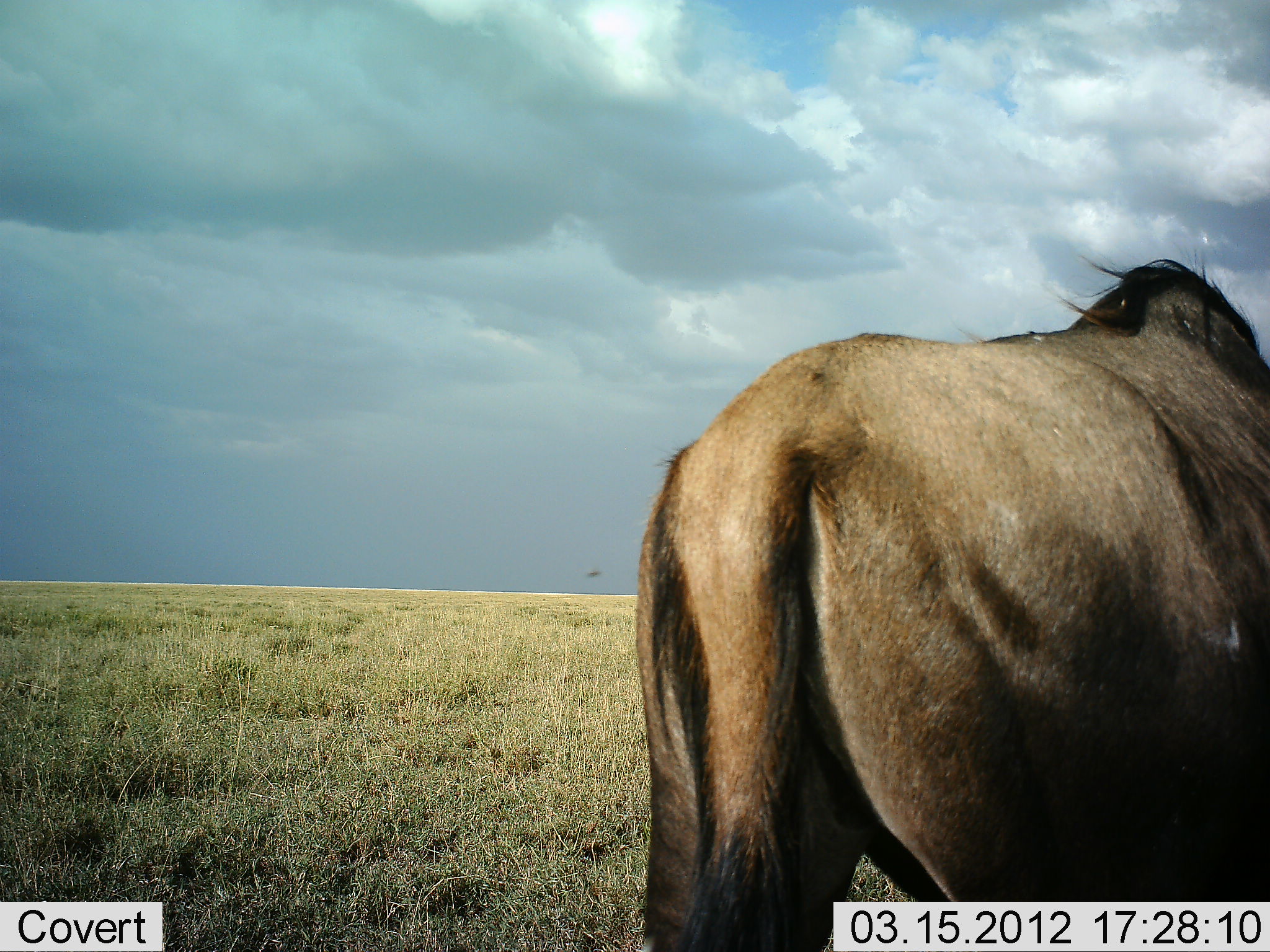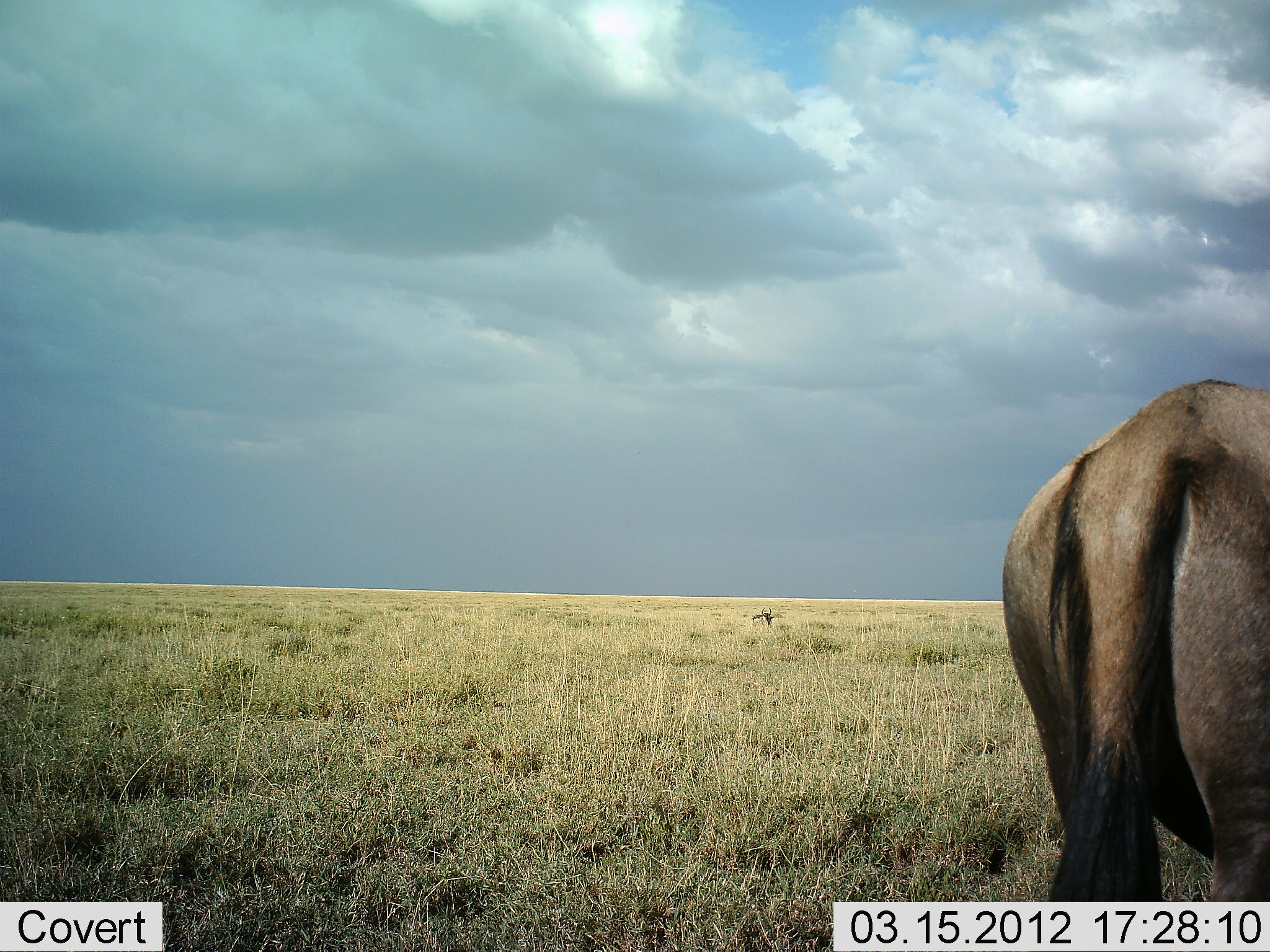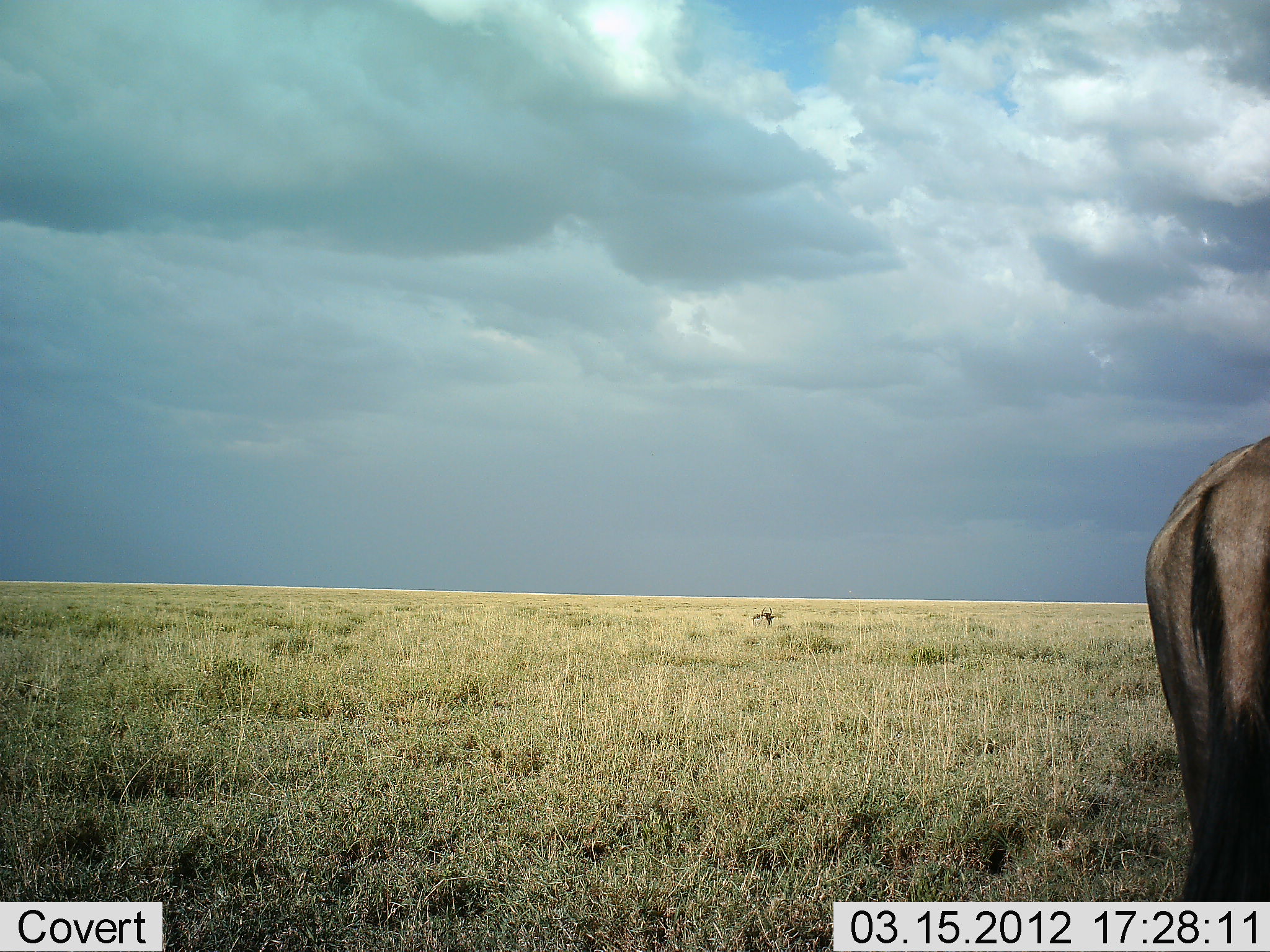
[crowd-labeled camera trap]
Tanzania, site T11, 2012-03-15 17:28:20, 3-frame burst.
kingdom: Animalia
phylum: Chordata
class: Mammalia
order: Artiodactyla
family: Bovidae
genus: Connochaetes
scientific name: Connochaetes taurinus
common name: blue wildebeest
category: wildebeest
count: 1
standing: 0%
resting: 4%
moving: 100%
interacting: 0%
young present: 0%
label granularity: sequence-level